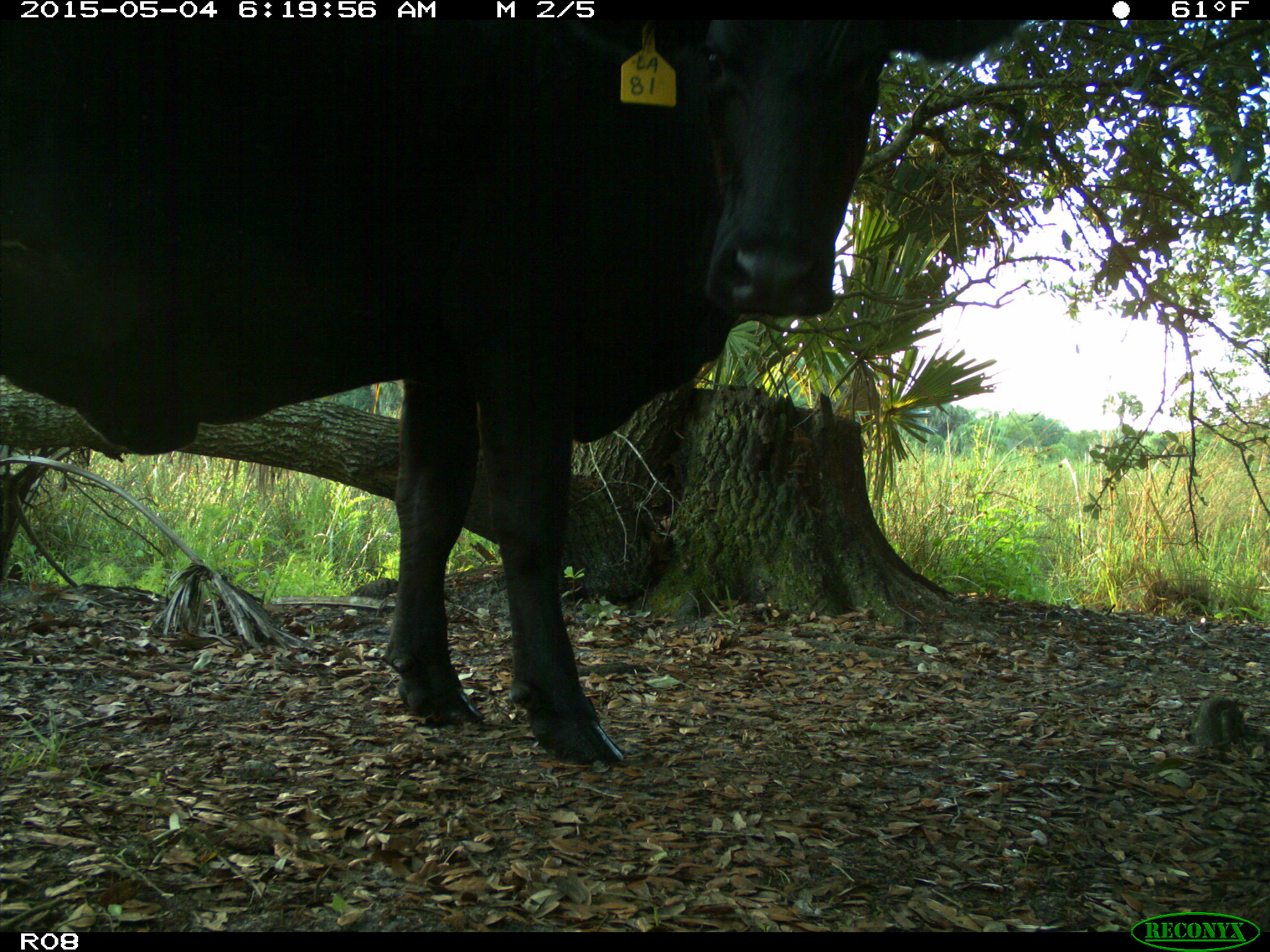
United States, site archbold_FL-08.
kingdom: Animalia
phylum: Chordata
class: Mammalia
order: Artiodactyla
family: Bovidae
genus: Bos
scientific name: Bos taurus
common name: domestic cow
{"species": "Bos taurus (domestic cow)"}